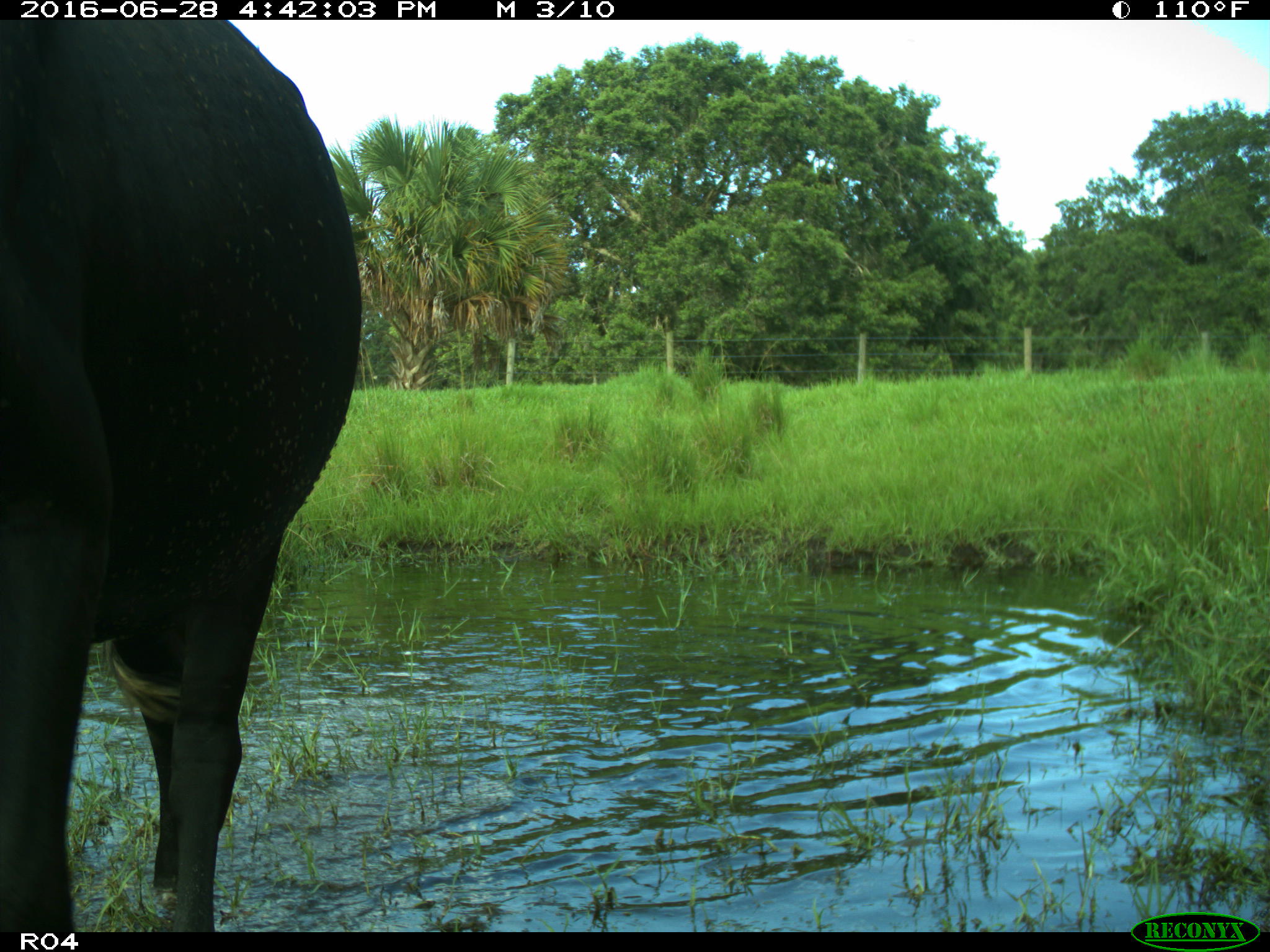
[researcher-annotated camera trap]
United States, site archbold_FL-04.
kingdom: Animalia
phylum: Chordata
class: Mammalia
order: Artiodactyla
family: Bovidae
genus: Bos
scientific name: Bos taurus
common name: domestic cow